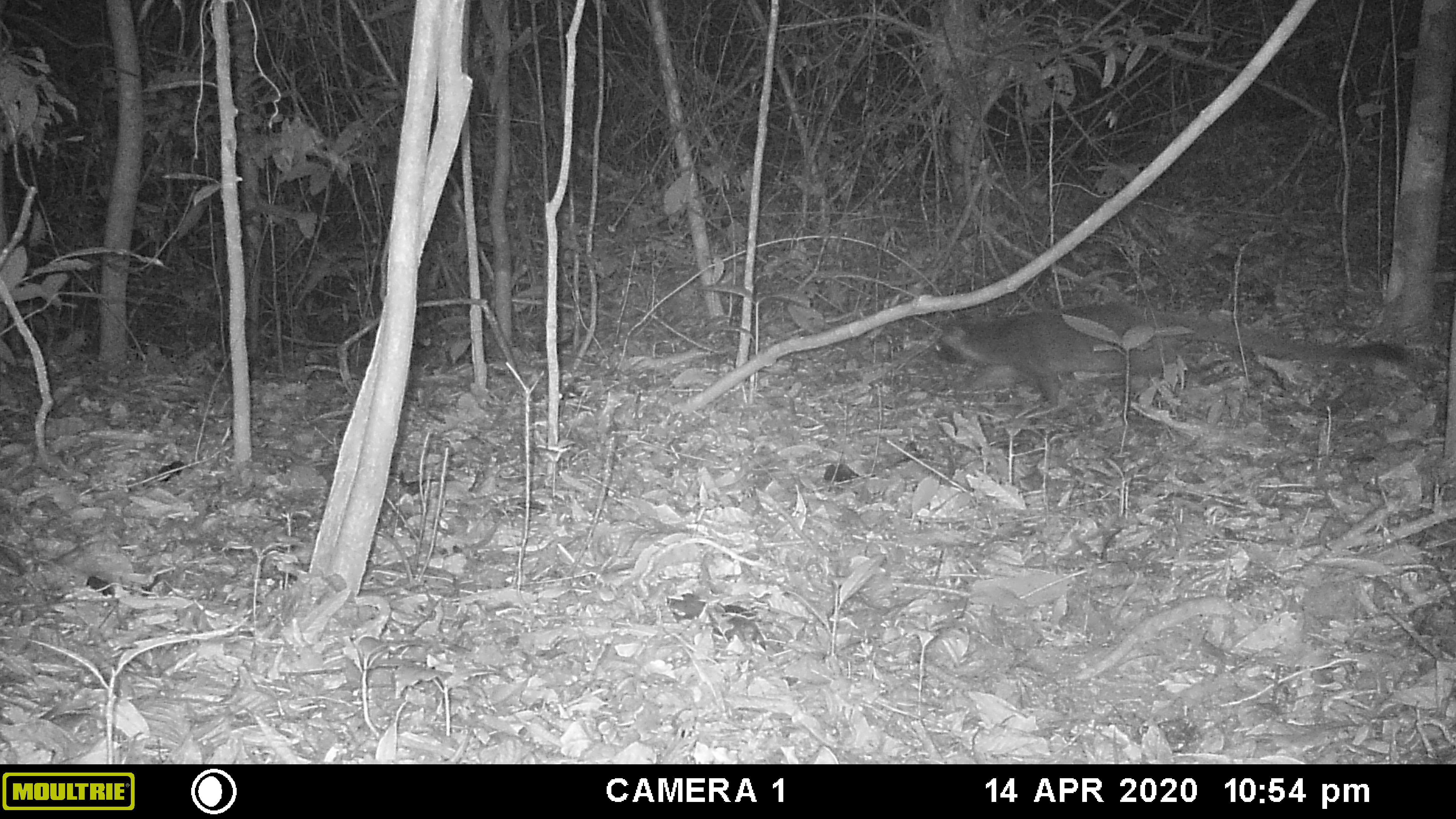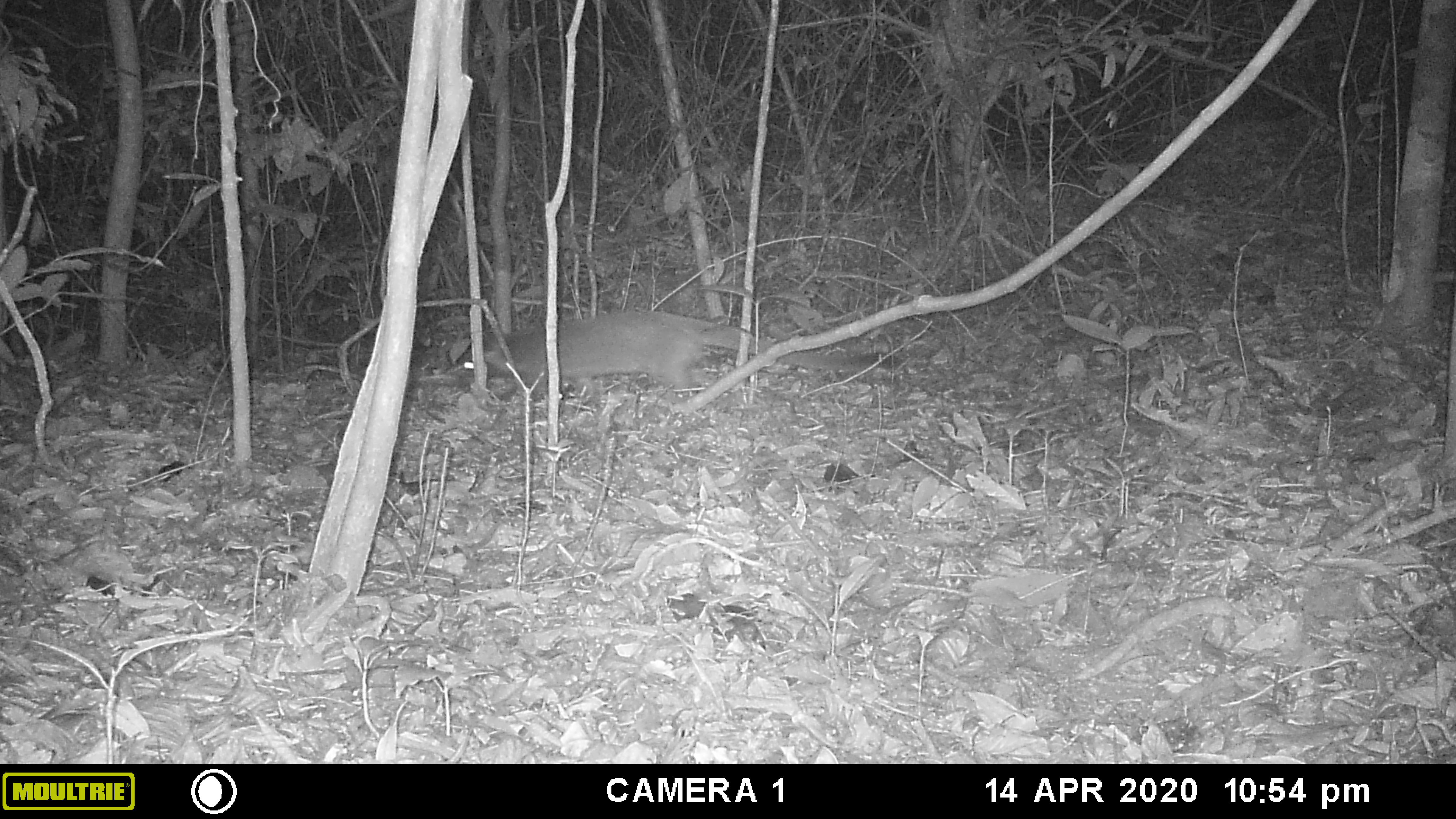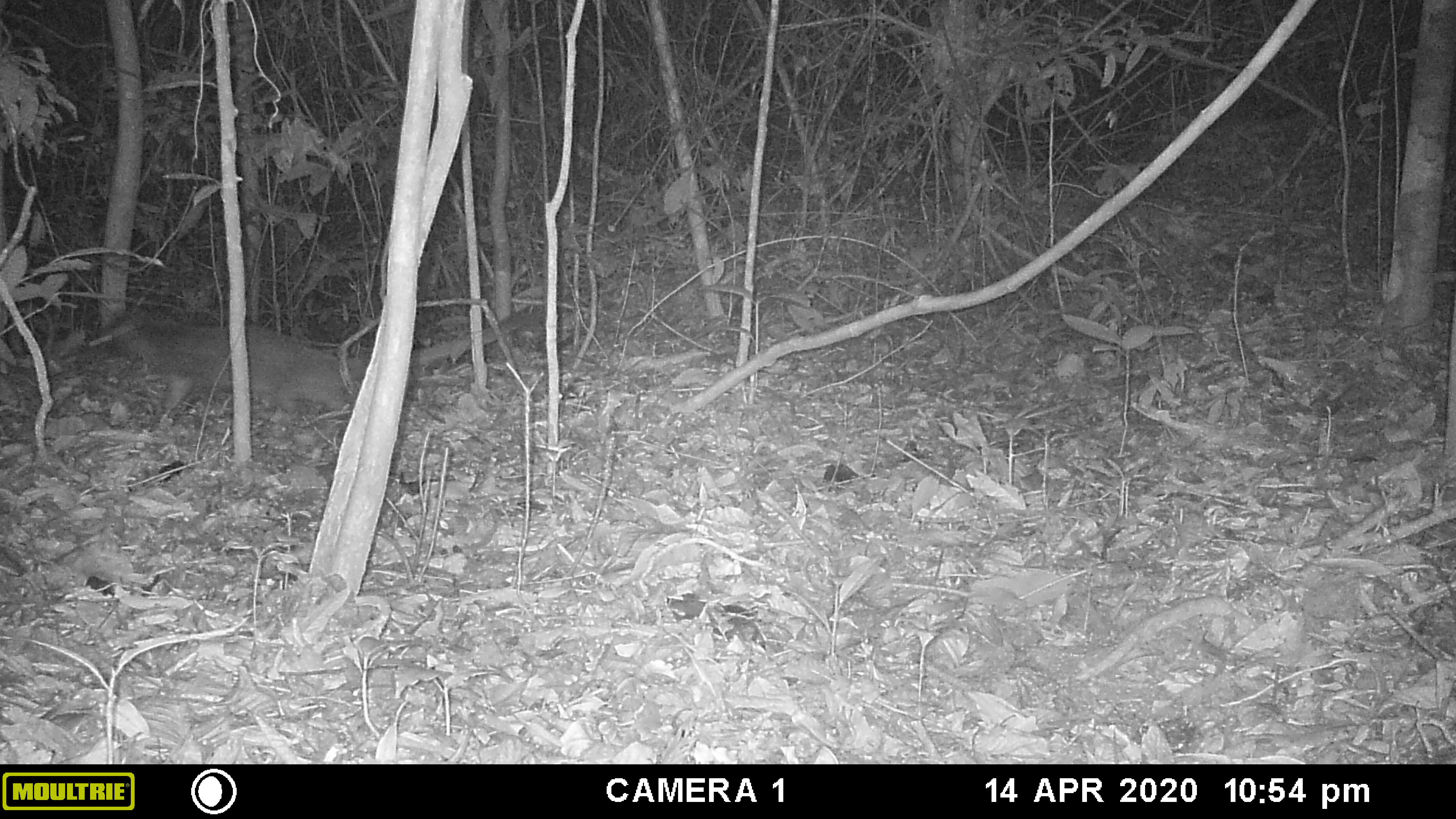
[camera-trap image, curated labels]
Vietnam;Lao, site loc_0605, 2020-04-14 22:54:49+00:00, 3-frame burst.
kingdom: Animalia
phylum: Chordata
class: Mammalia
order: Carnivora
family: Viverridae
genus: Paguma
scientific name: Paguma larvata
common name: masked palm civet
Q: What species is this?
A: Masked palm civet (Paguma larvata).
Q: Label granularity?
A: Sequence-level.